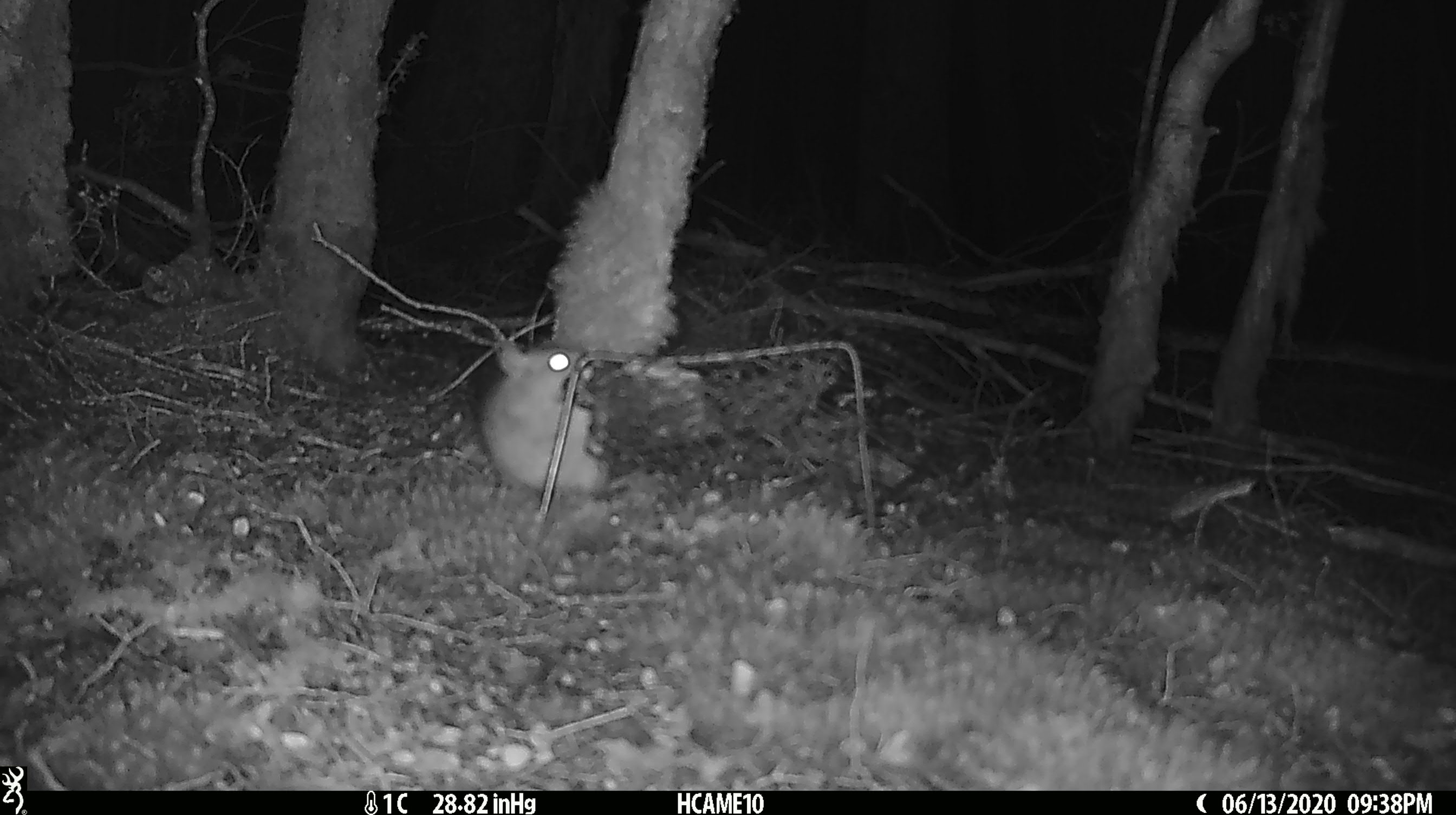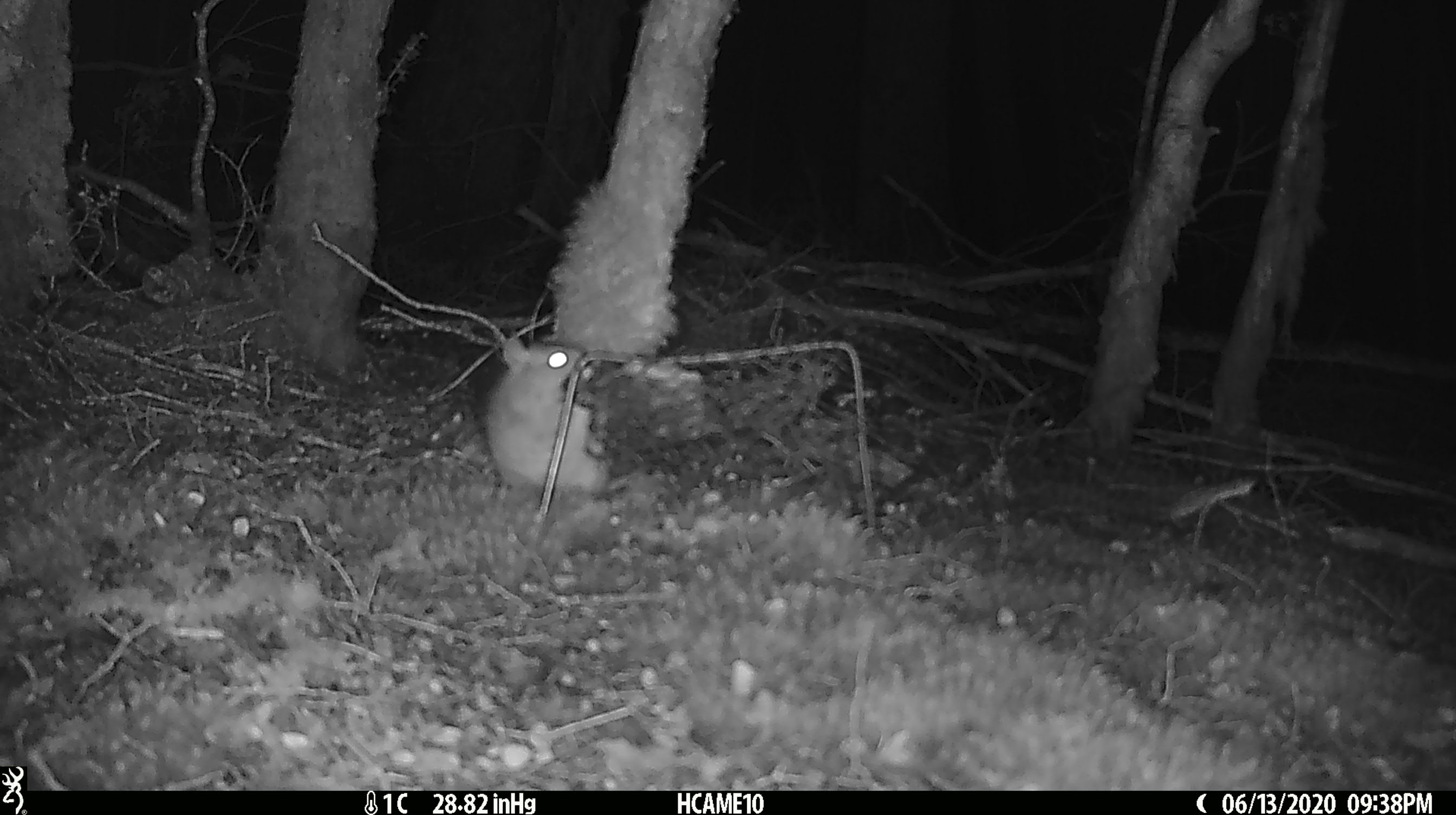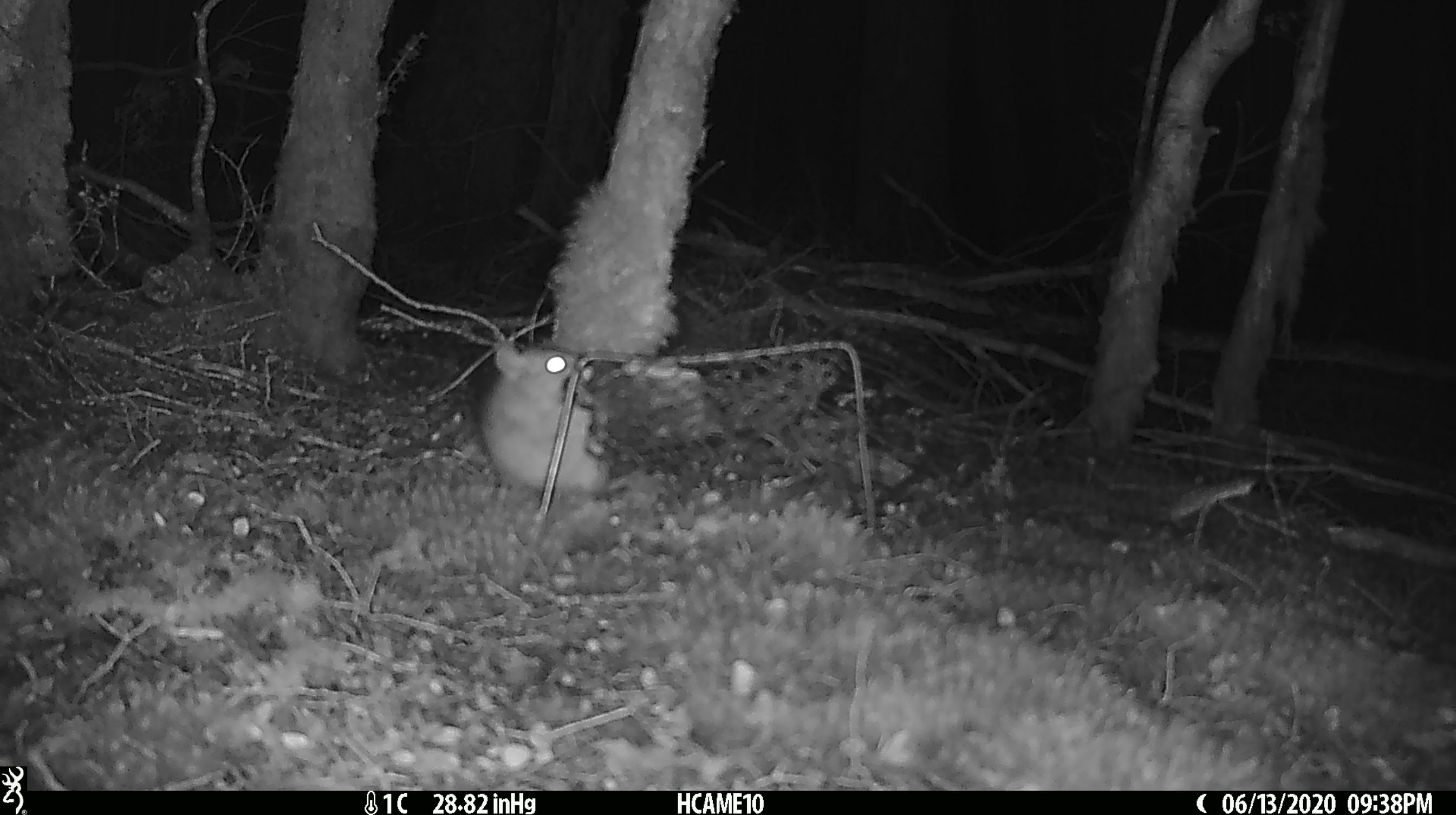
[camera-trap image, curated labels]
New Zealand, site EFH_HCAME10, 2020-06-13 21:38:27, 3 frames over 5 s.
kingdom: Animalia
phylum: Chordata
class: Mammalia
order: Rodentia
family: Muridae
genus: Rattus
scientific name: Rattus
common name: rat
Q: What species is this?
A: Rat (Rattus).